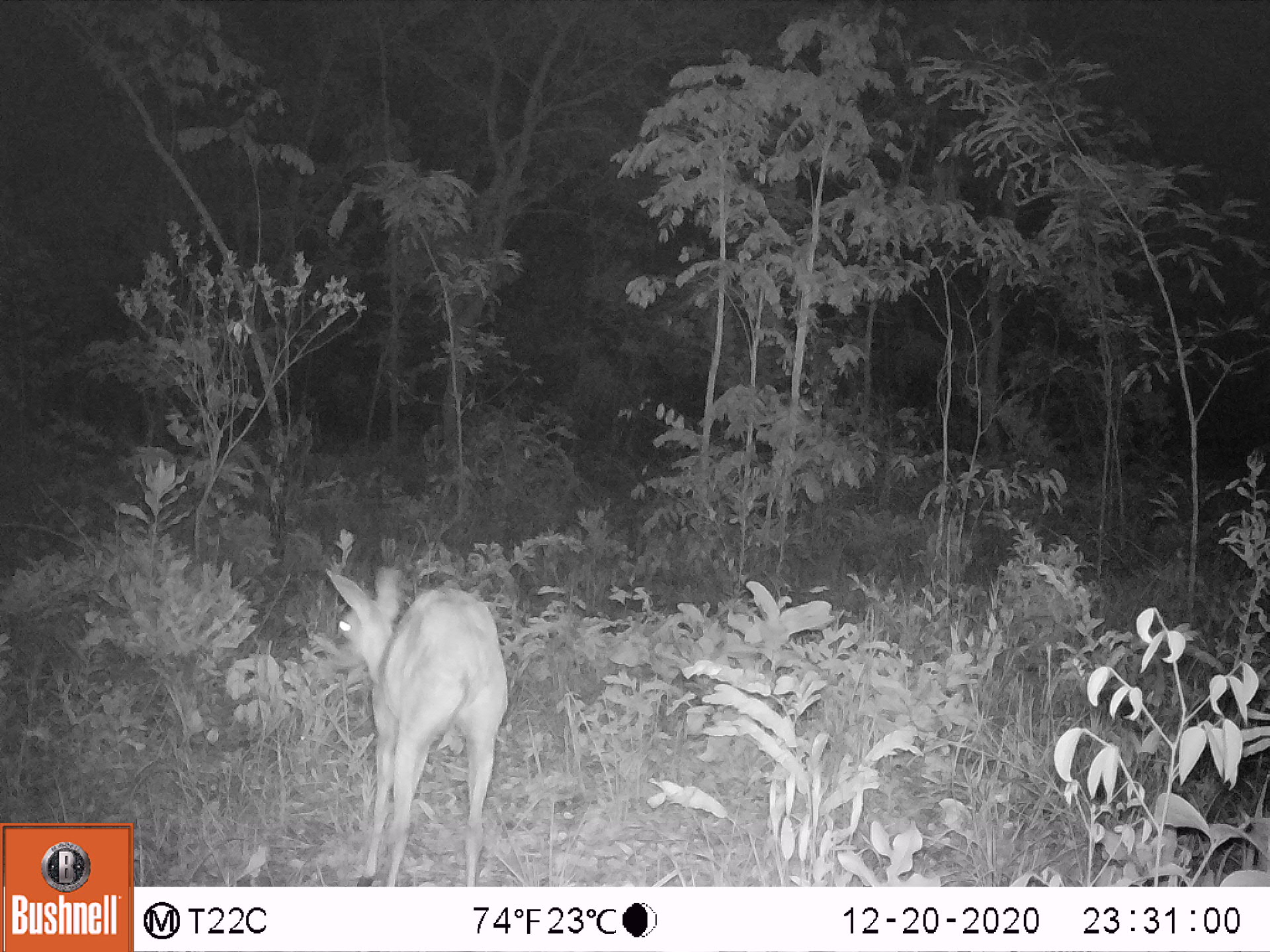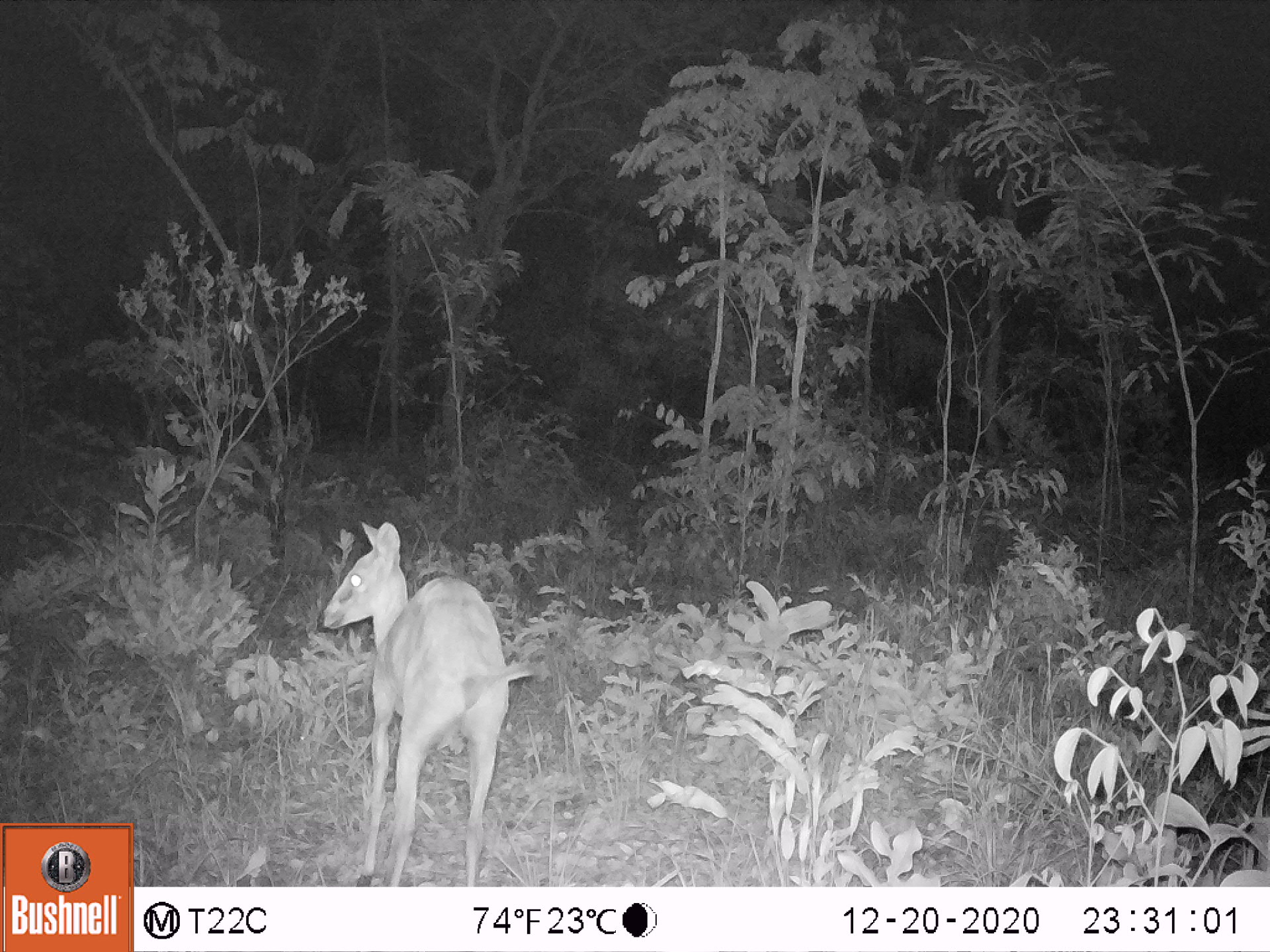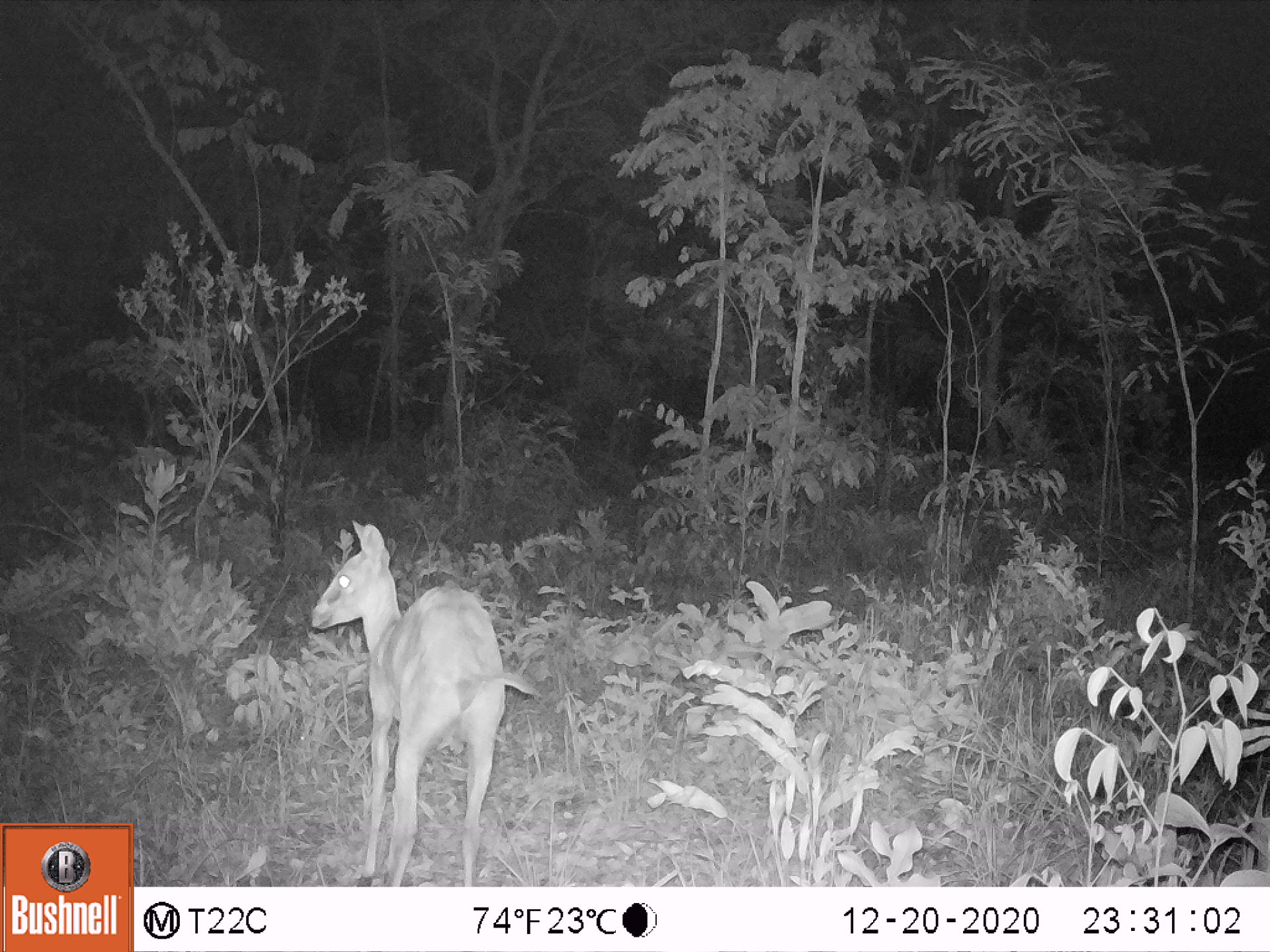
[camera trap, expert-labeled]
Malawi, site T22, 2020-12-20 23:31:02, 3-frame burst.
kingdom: Animalia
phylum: Chordata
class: Mammalia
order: Artiodactyla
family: Bovidae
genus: Sylvicapra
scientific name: Sylvicapra grimmia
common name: common duiker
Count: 1.